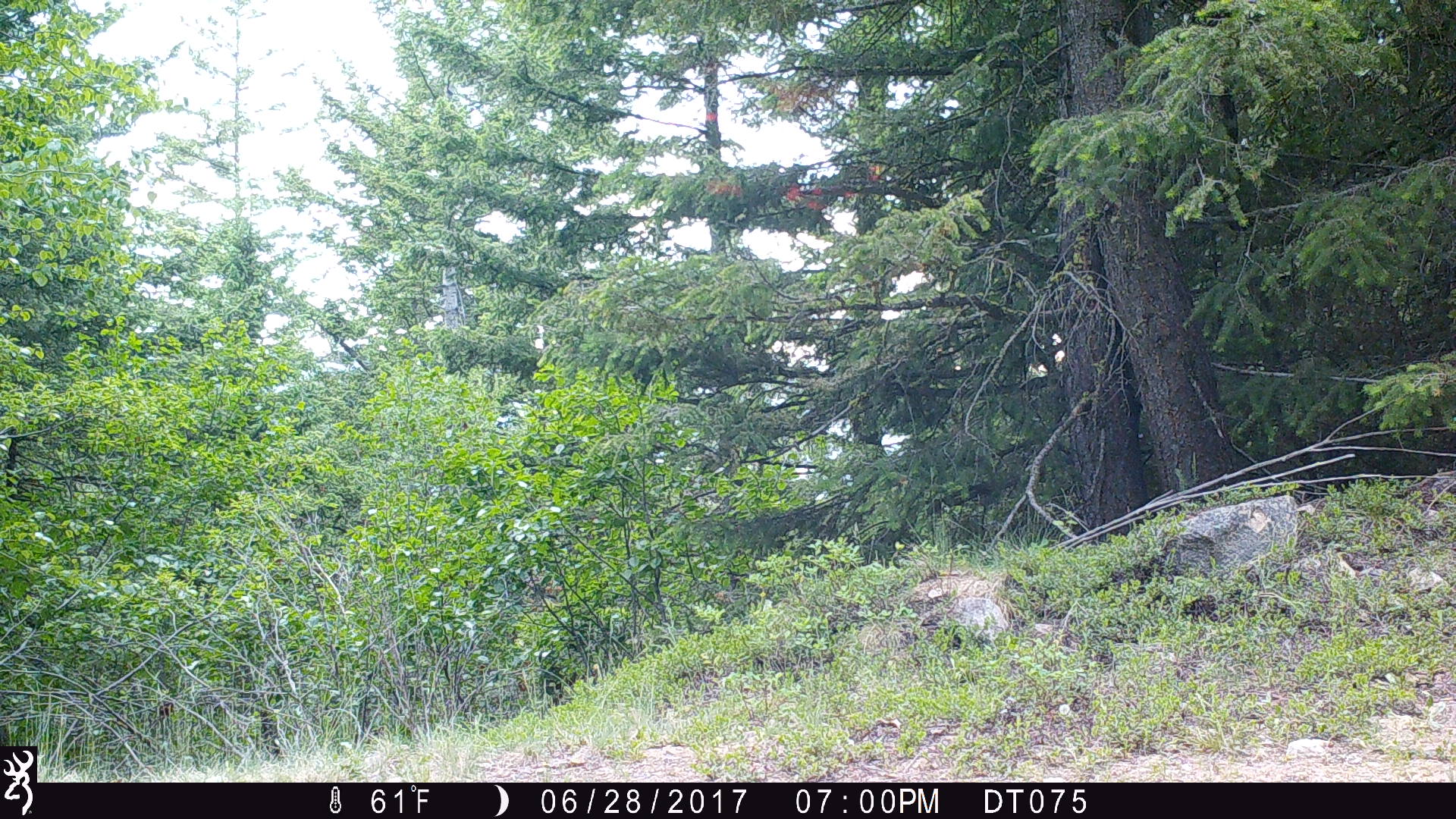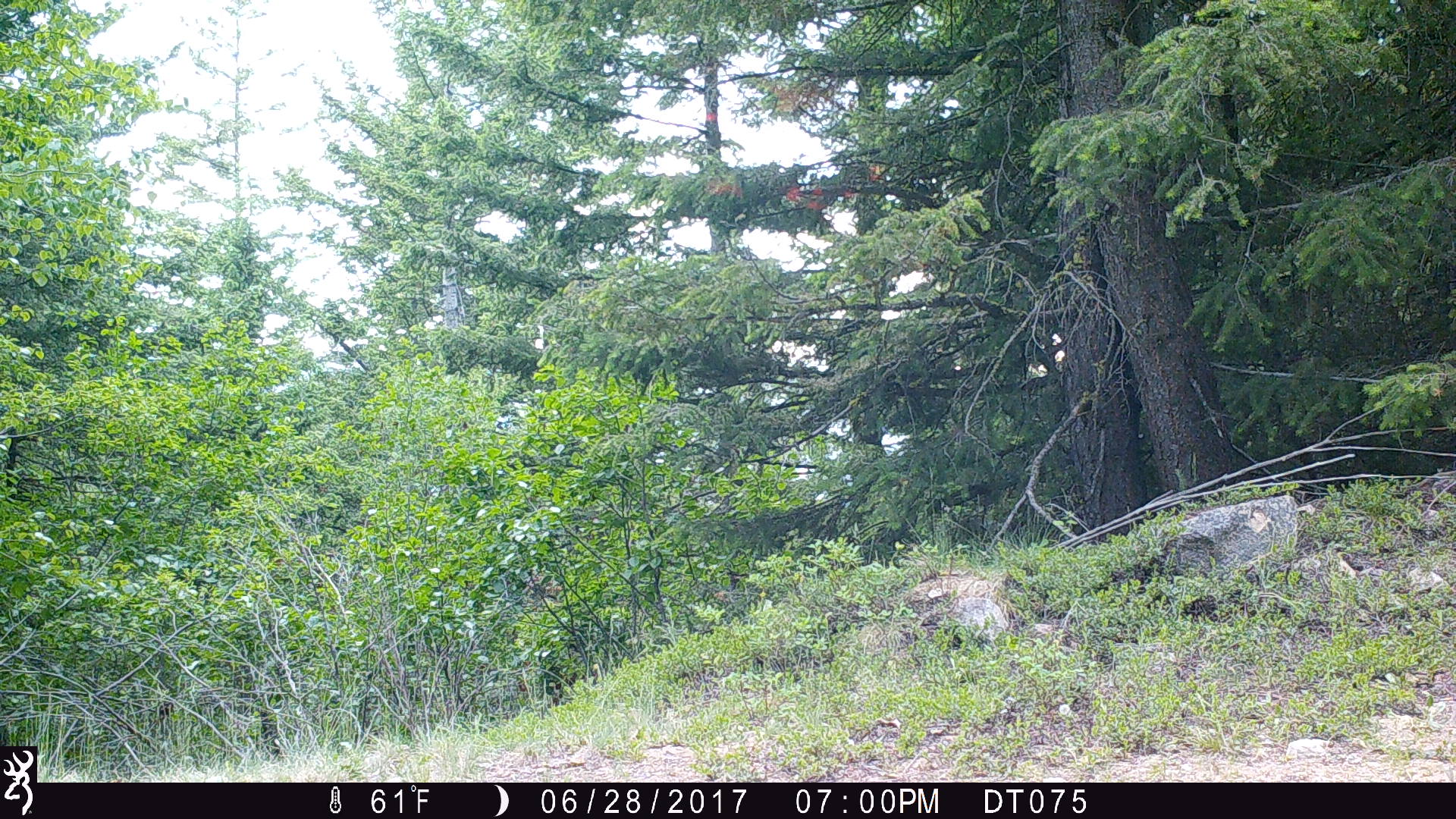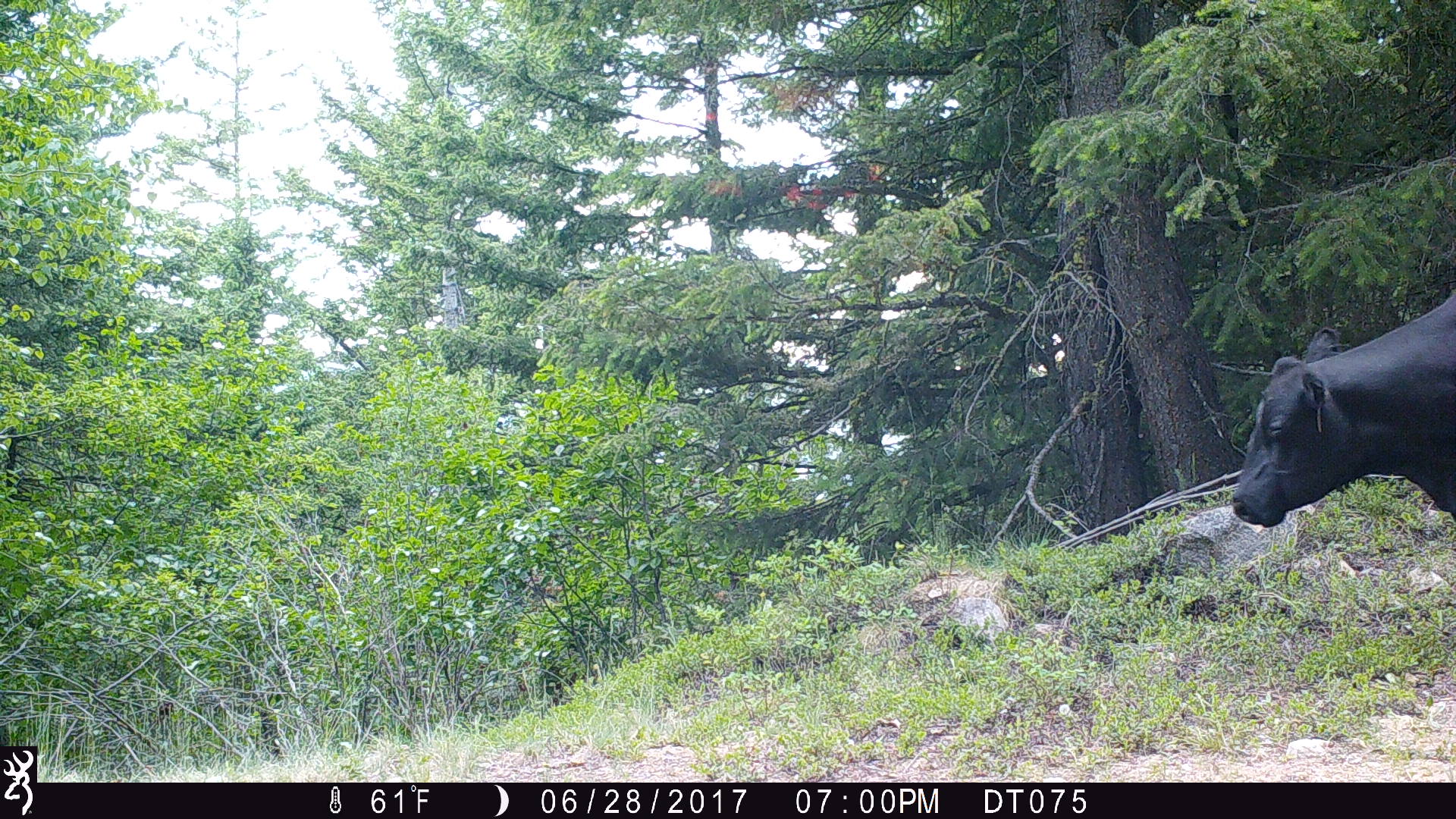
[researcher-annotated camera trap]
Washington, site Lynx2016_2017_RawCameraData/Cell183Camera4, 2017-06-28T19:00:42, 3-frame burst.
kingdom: Animalia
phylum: Chordata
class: Mammalia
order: Artiodactyla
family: Bovidae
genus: Bos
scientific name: Bos taurus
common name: domestic cattle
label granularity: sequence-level